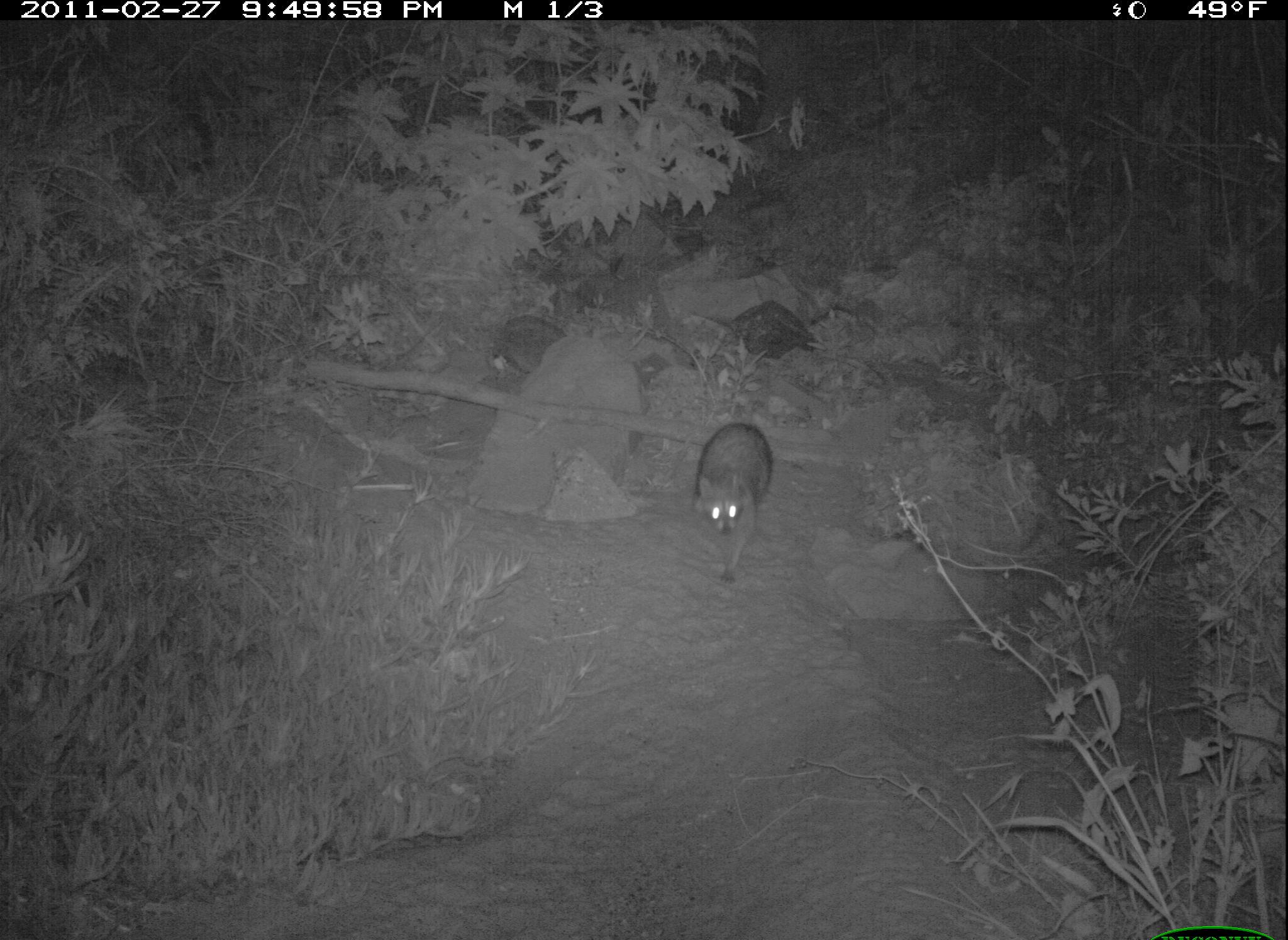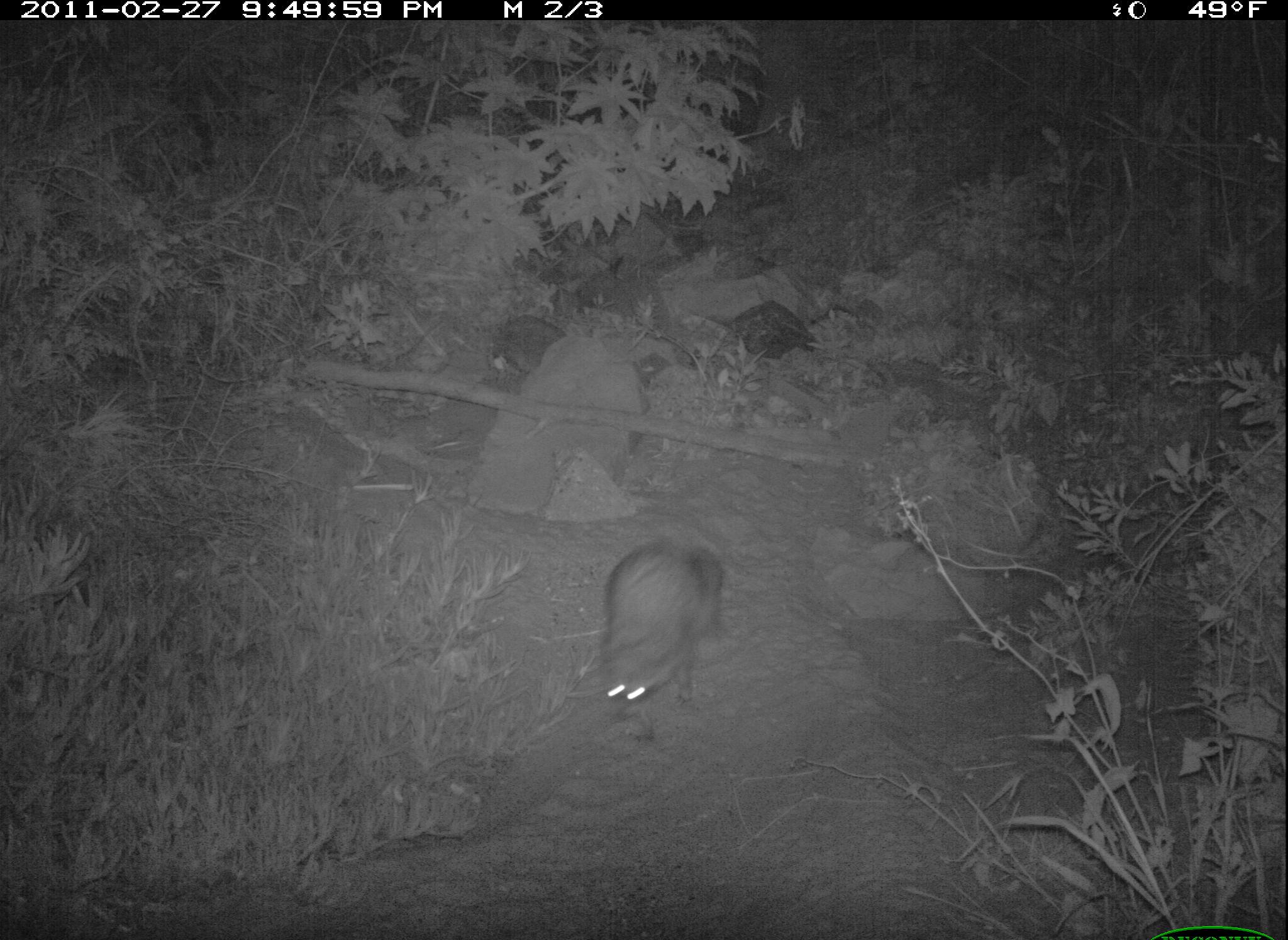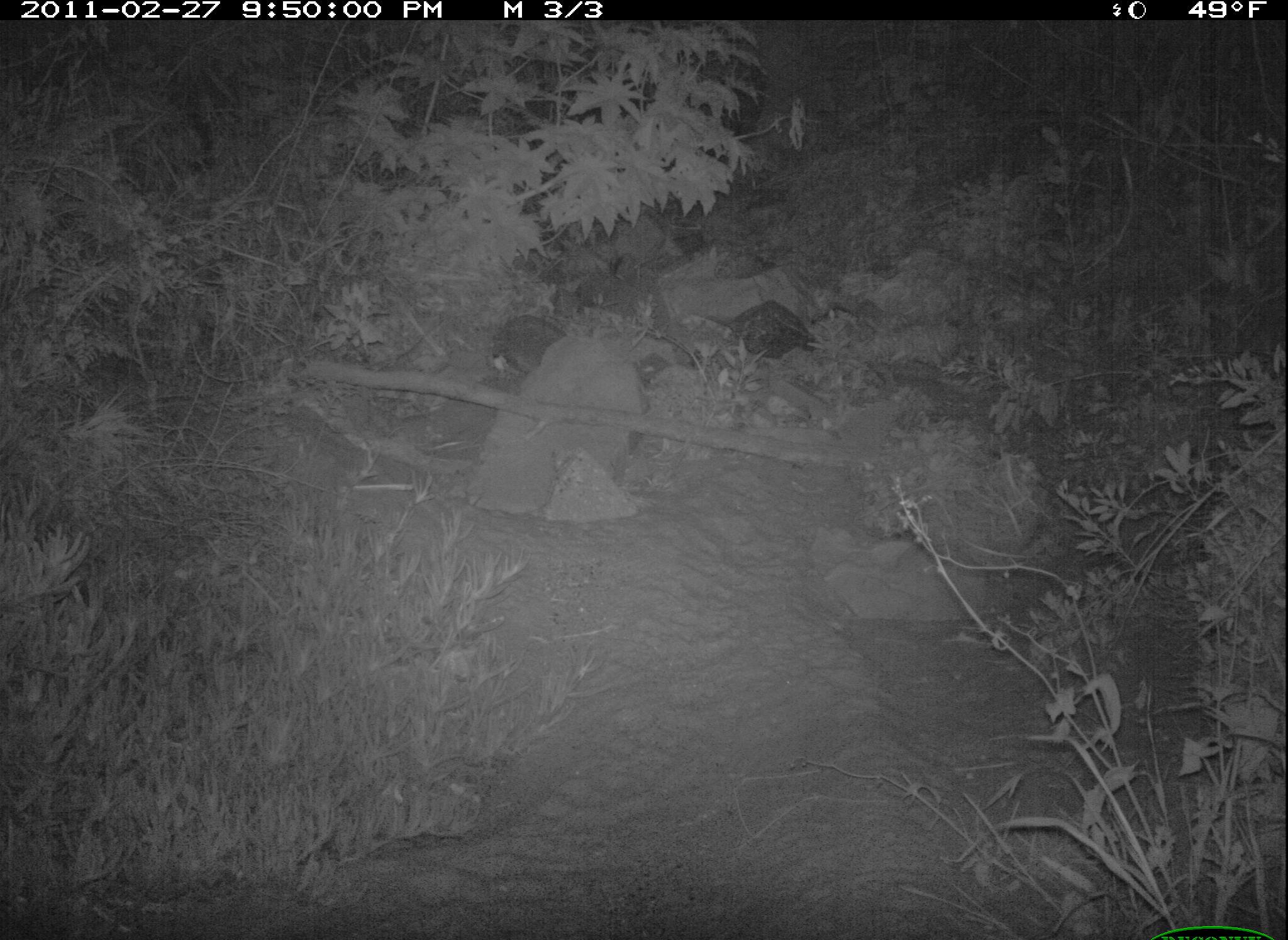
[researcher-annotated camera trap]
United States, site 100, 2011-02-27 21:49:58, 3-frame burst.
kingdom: Animalia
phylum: Chordata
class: Mammalia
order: Carnivora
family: Procyonidae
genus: Procyon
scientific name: Procyon lotor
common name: raccoon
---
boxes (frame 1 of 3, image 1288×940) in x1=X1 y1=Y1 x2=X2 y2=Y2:
raccoon: x1=687 y1=411 x2=784 y2=586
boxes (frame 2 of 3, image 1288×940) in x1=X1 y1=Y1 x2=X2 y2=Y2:
raccoon: x1=591 y1=520 x2=742 y2=739